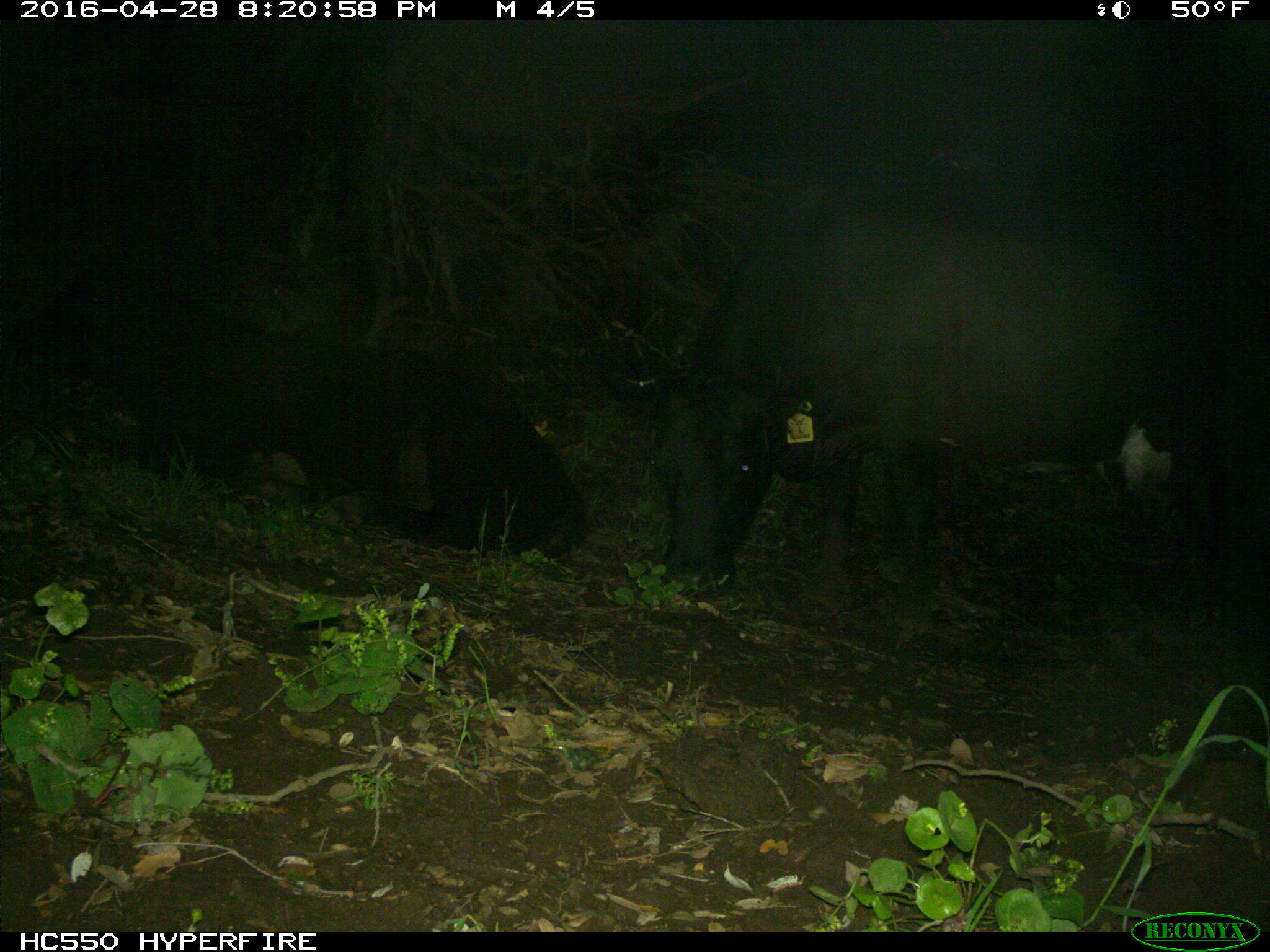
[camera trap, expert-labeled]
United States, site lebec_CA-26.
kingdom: Animalia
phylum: Chordata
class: Mammalia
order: Artiodactyla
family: Bovidae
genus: Bos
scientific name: Bos taurus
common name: domestic cow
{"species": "Bos taurus (domestic cow)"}